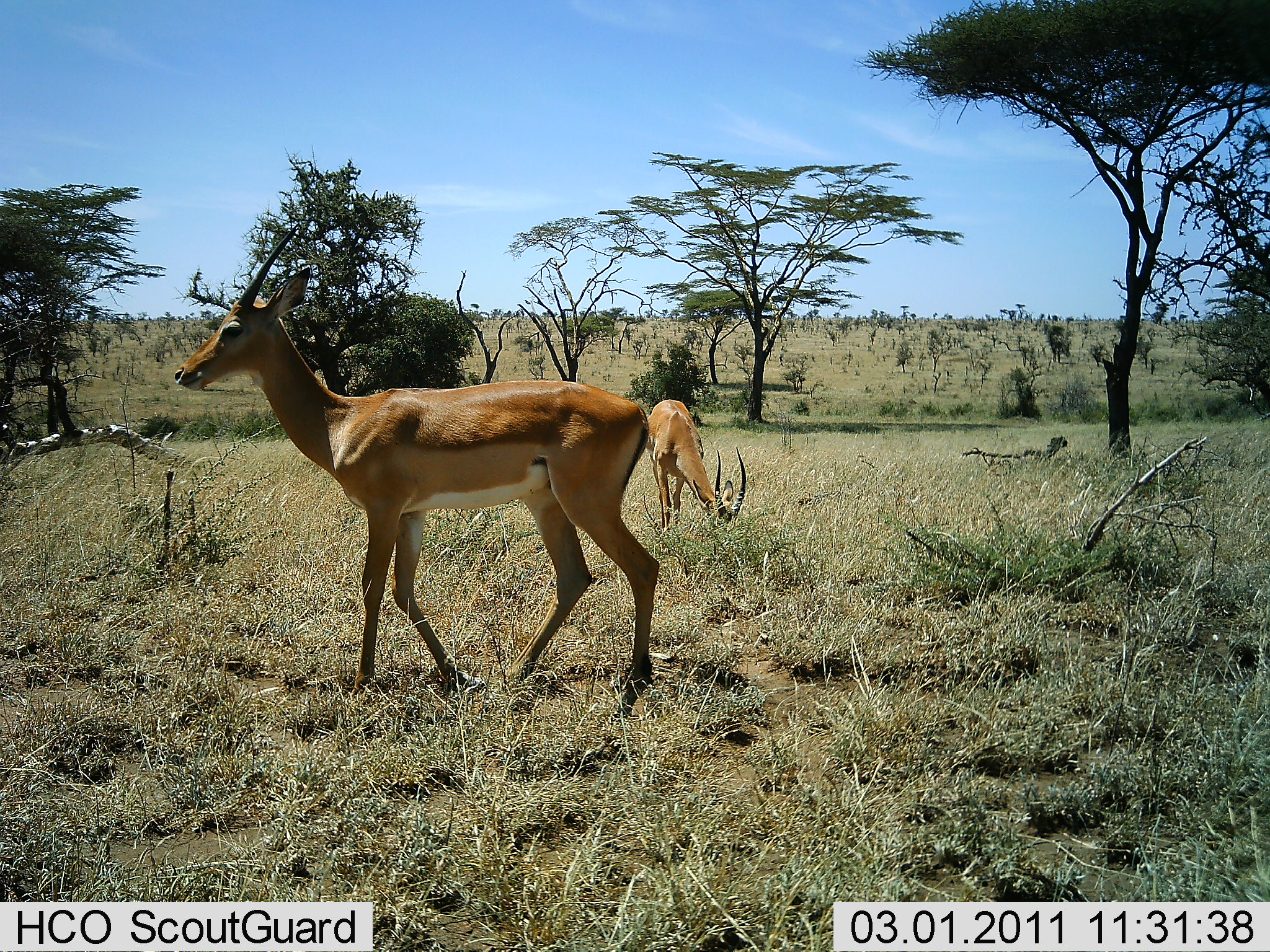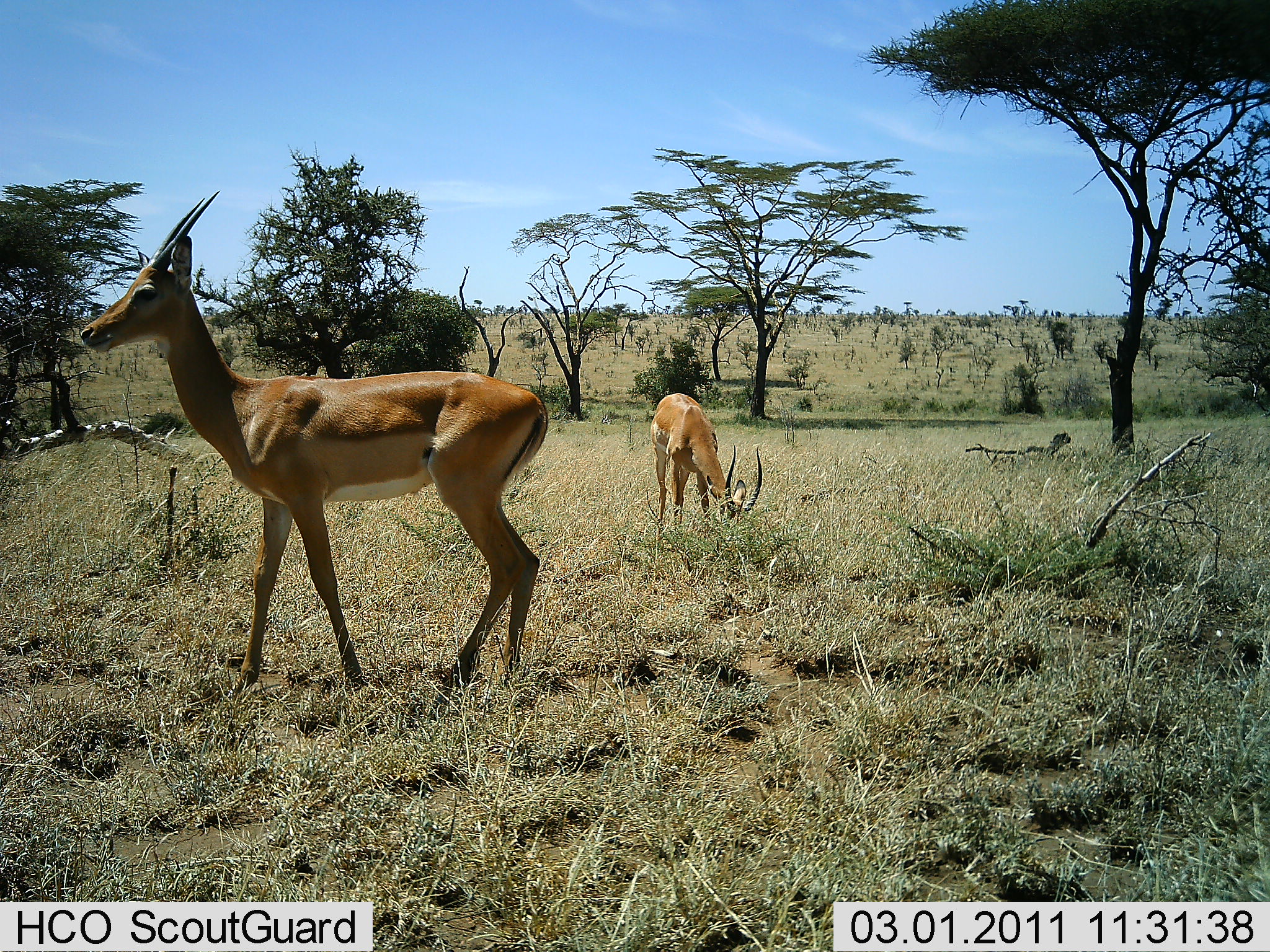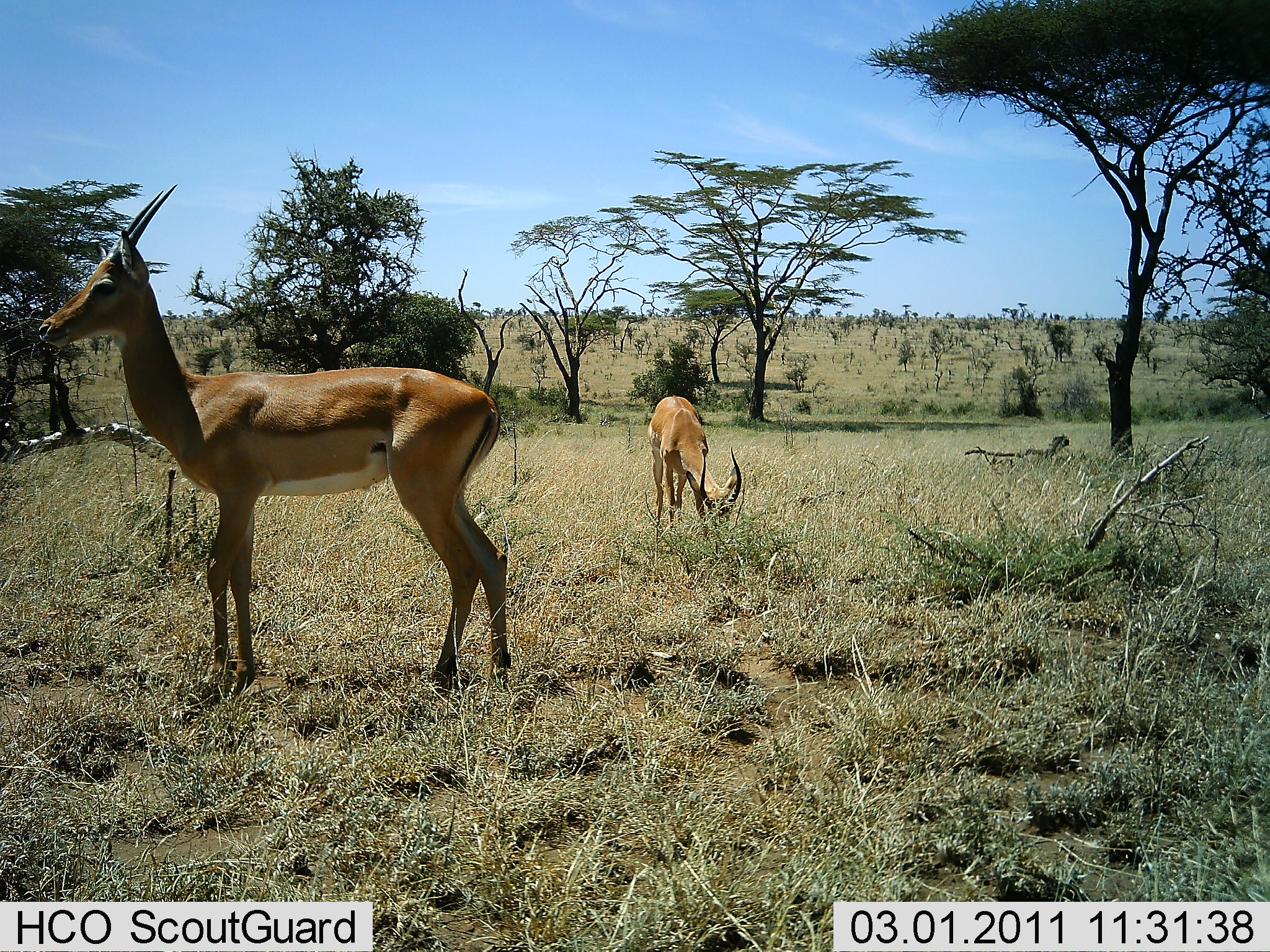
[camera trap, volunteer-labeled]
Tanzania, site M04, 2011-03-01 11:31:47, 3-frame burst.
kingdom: Animalia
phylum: Chordata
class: Mammalia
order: Artiodactyla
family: Bovidae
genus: Nanger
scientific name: Nanger granti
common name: grant's gazelle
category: gazellegrants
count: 2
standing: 55%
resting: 0%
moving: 27%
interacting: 0%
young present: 0%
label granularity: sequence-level